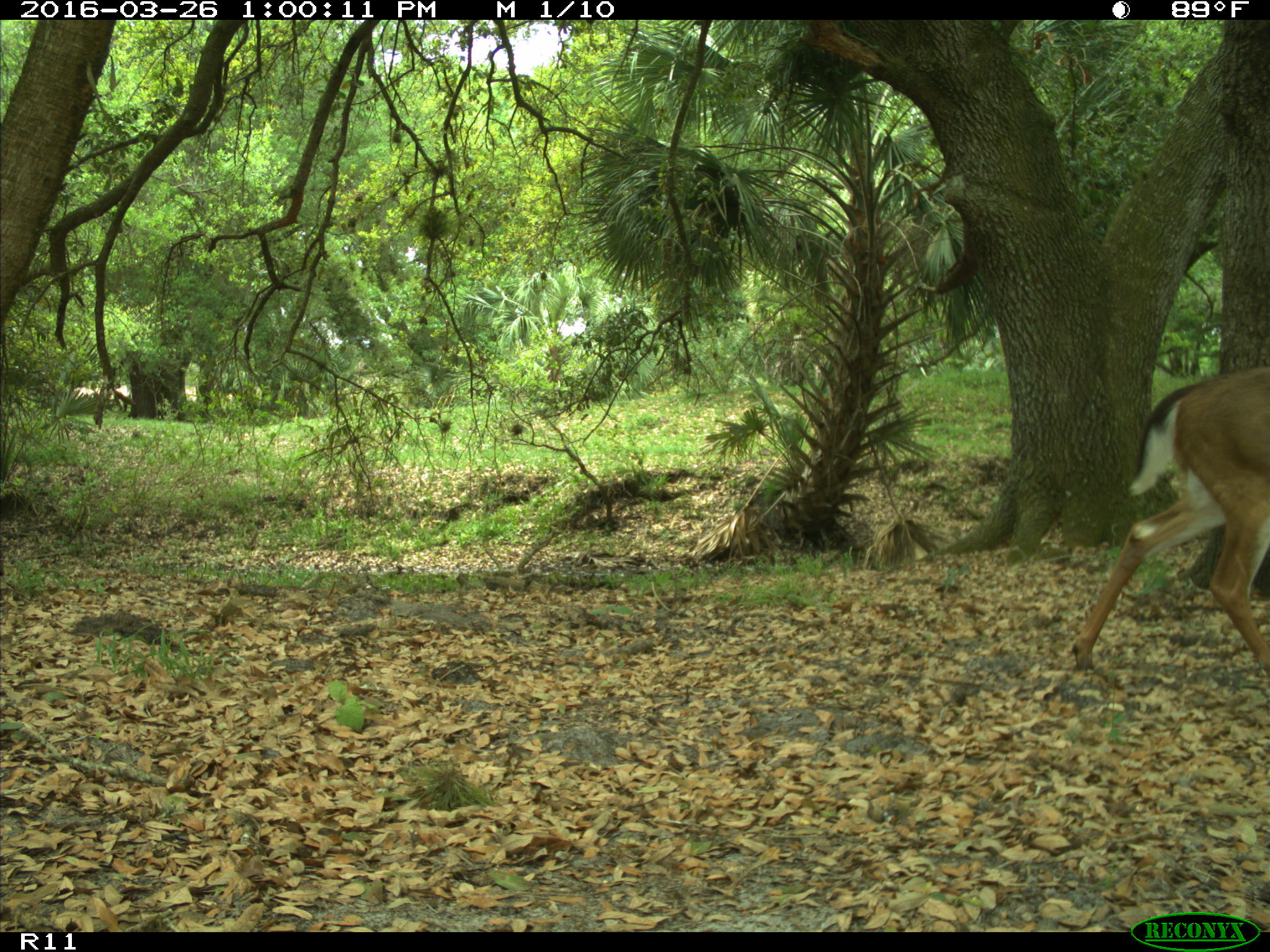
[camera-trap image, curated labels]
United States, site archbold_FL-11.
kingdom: Animalia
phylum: Chordata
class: Mammalia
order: Artiodactyla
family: Cervidae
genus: Odocoileus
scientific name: Odocoileus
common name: deer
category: unidentified deer